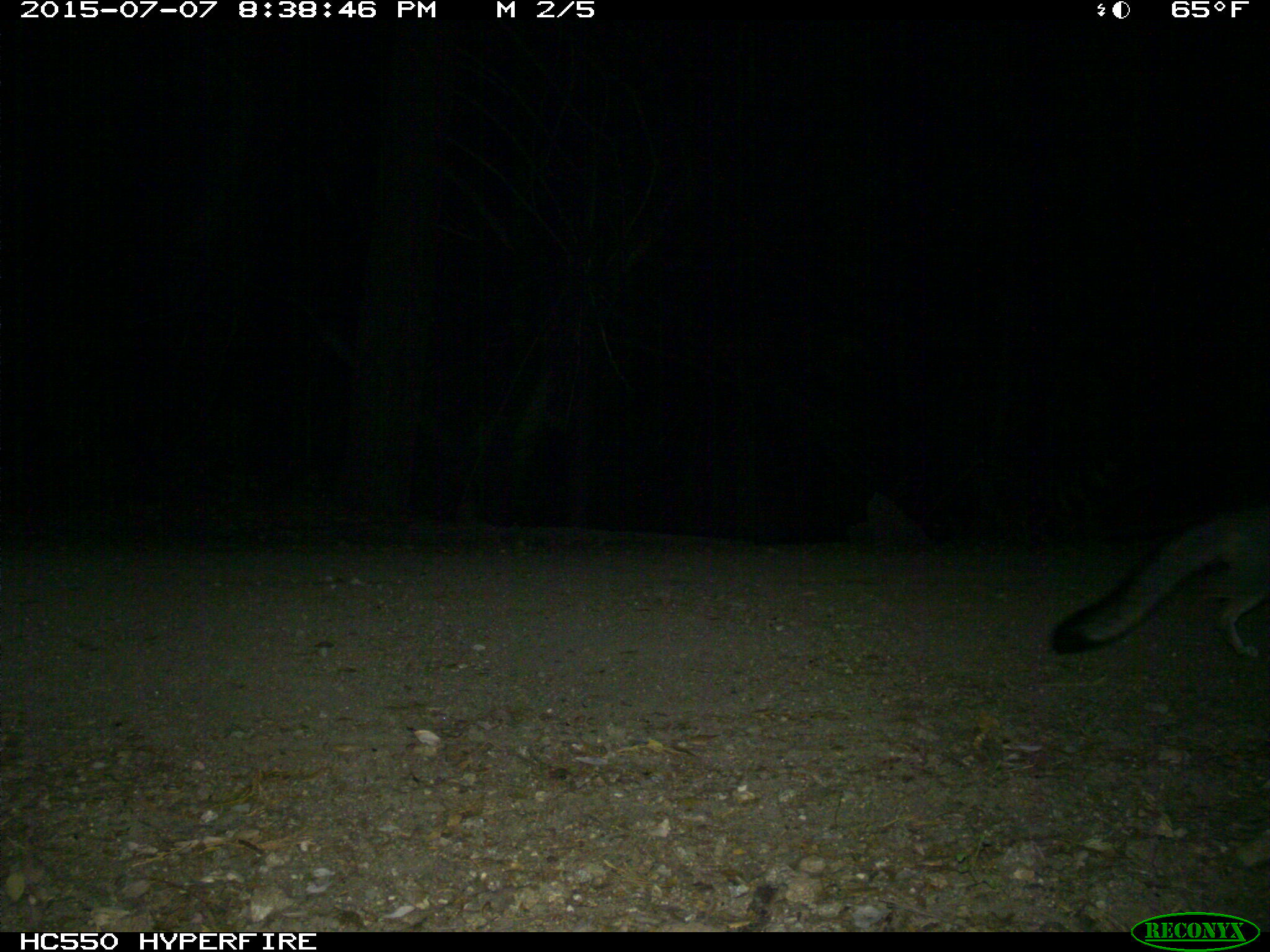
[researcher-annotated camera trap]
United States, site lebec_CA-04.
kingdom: Animalia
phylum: Chordata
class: Mammalia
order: Carnivora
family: Canidae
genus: Urocyon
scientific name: Urocyon cinereoargenteus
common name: gray fox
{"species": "Urocyon cinereoargenteus (gray fox)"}